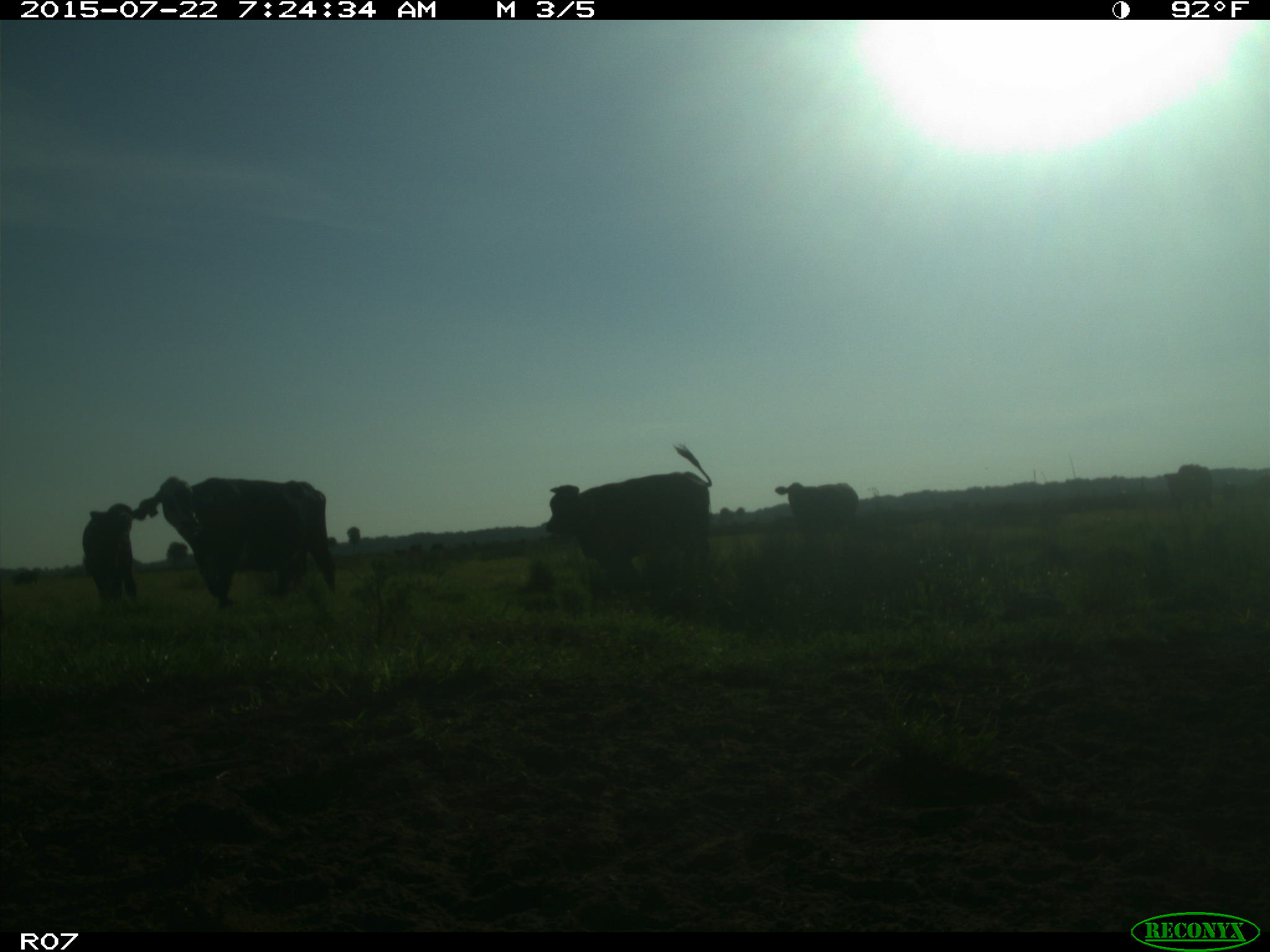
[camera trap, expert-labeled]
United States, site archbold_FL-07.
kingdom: Animalia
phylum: Chordata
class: Mammalia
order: Artiodactyla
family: Suidae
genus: Sus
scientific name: Sus scrofa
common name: wild boar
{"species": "Sus scrofa (wild boar)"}